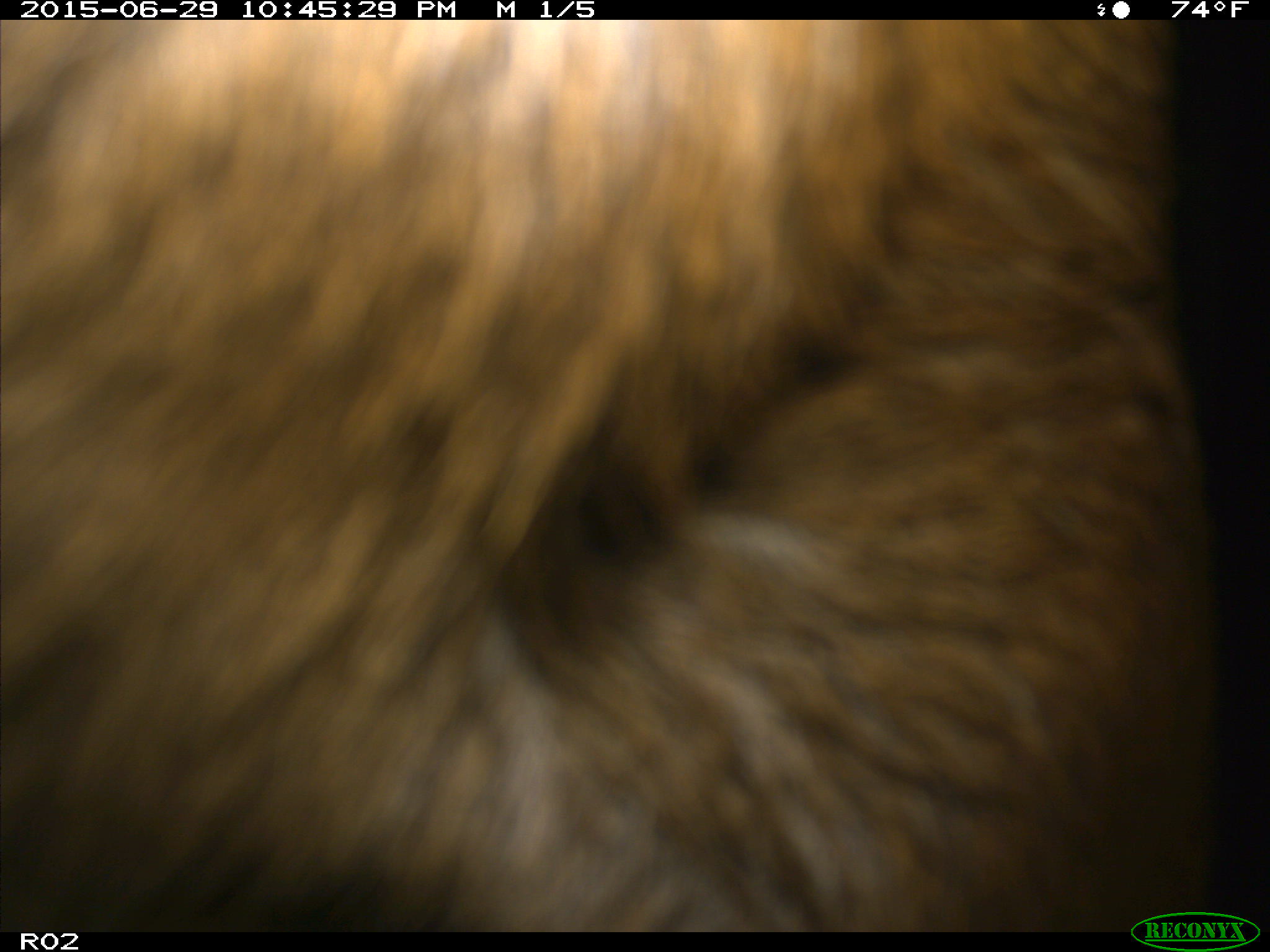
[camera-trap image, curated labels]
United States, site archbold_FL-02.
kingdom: Animalia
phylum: Chordata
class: Mammalia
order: Artiodactyla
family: Bovidae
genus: Bos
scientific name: Bos taurus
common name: domestic cow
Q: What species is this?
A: Bos taurus (domestic cow).